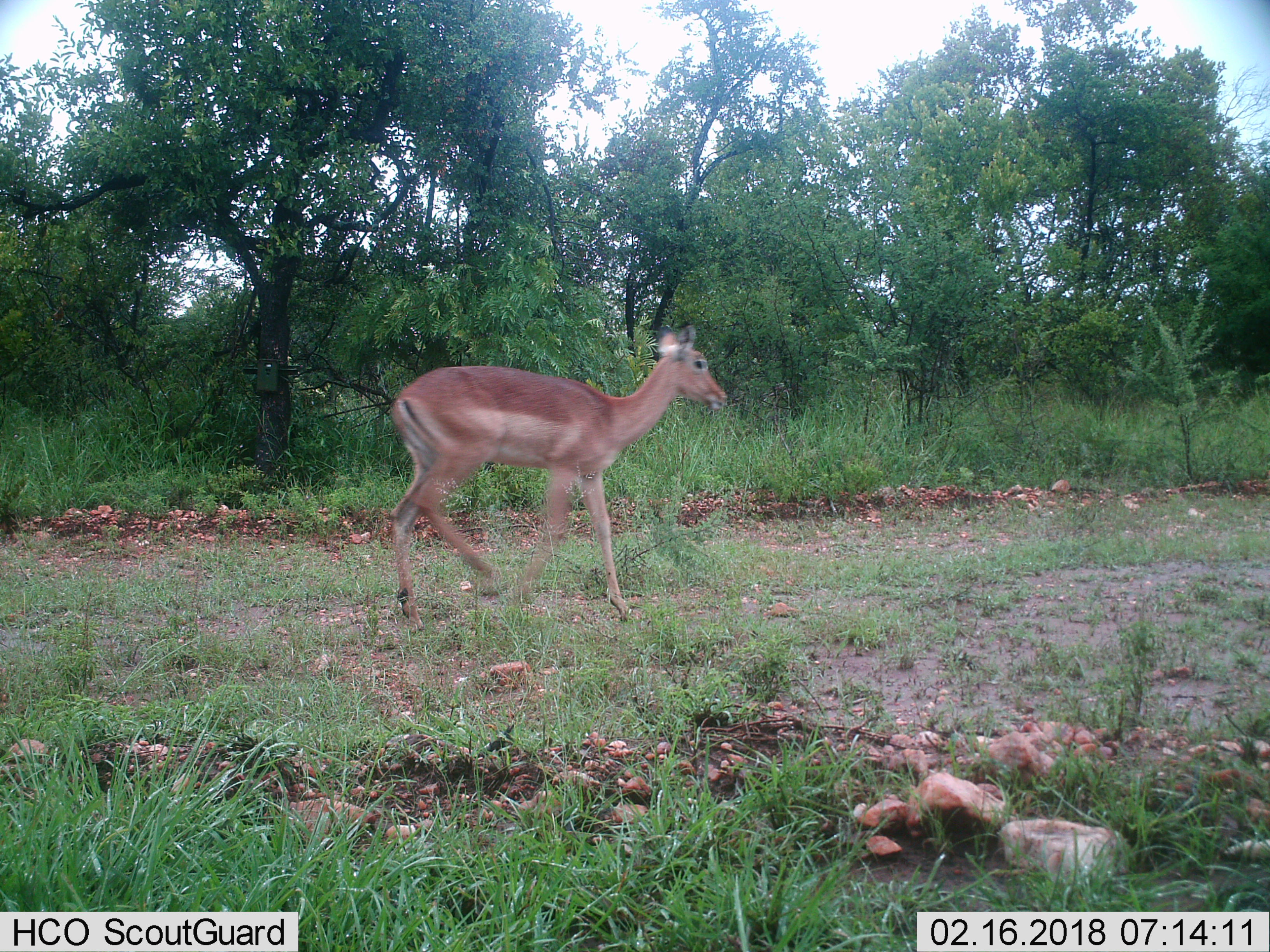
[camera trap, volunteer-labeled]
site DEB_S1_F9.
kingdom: Animalia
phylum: Chordata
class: Mammalia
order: Artiodactyla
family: Bovidae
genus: Aepyceros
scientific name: Aepyceros melampus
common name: impala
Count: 1.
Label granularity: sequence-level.